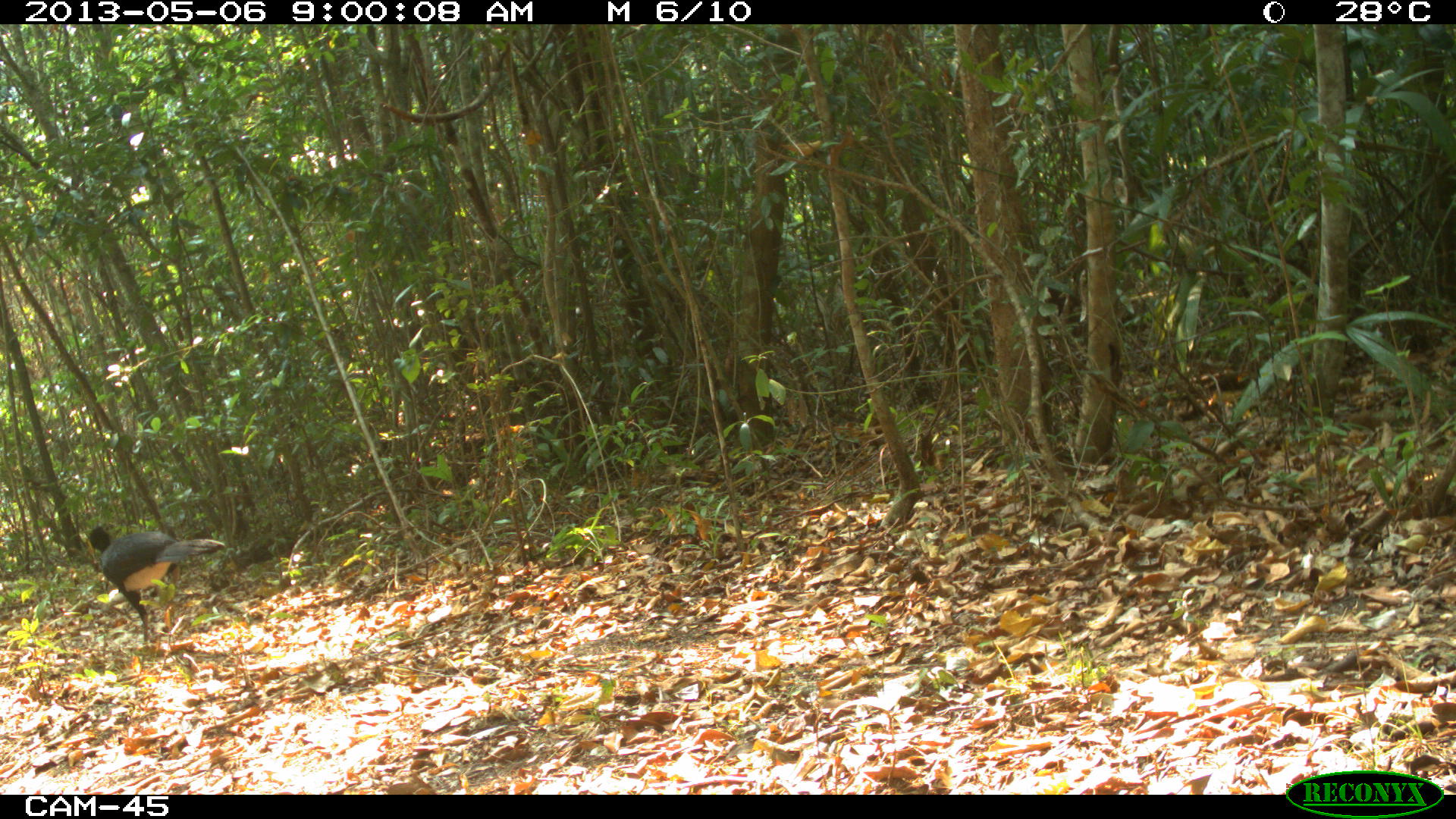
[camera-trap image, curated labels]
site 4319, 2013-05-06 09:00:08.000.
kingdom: Animalia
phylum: Chordata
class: Aves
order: Galliformes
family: Cracidae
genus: Crax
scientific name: Crax rubra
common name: great curassow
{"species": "Crax rubra (great curassow)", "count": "1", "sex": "male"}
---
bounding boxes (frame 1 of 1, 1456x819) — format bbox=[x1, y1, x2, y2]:
crax rubra: bbox=[88, 525, 225, 648]